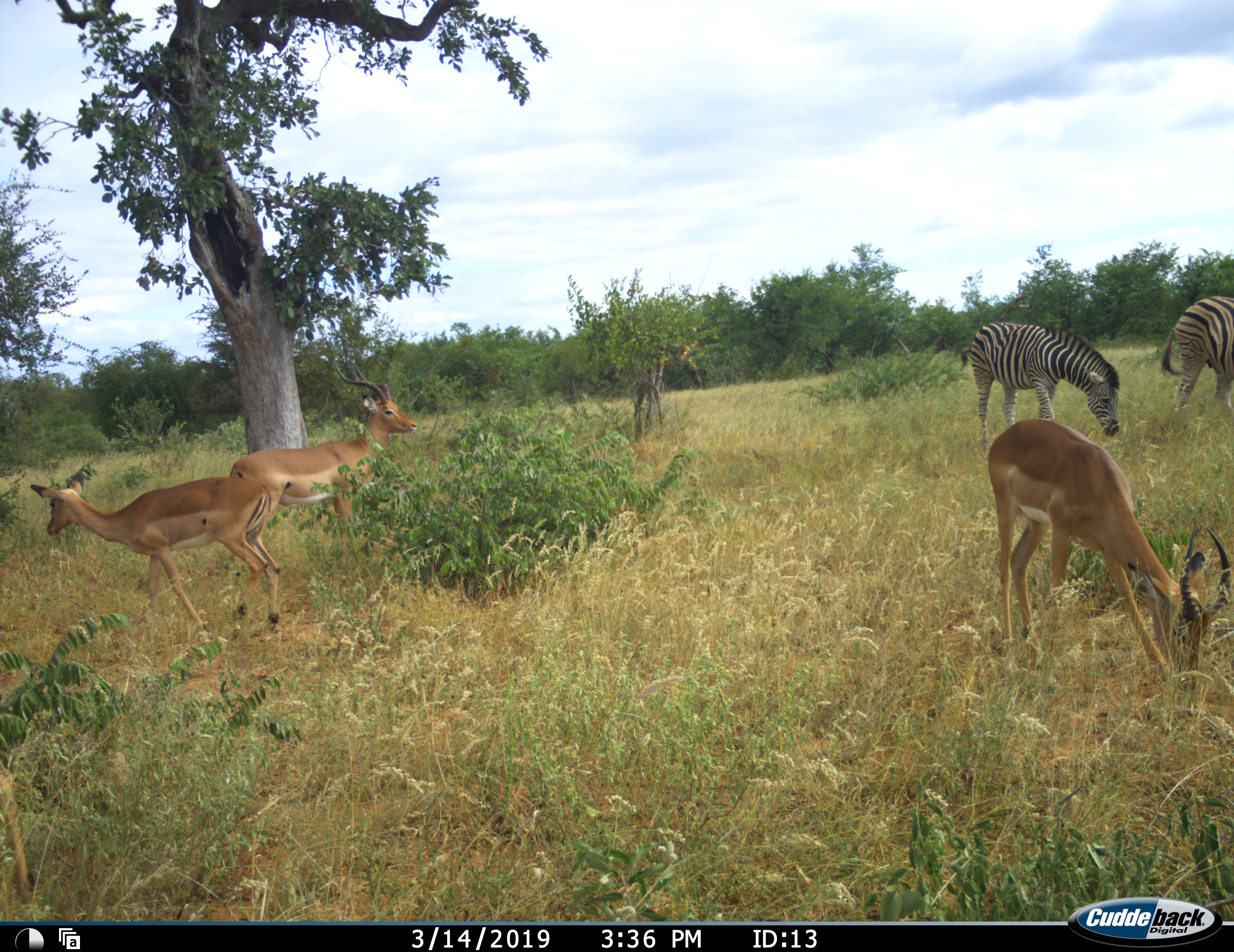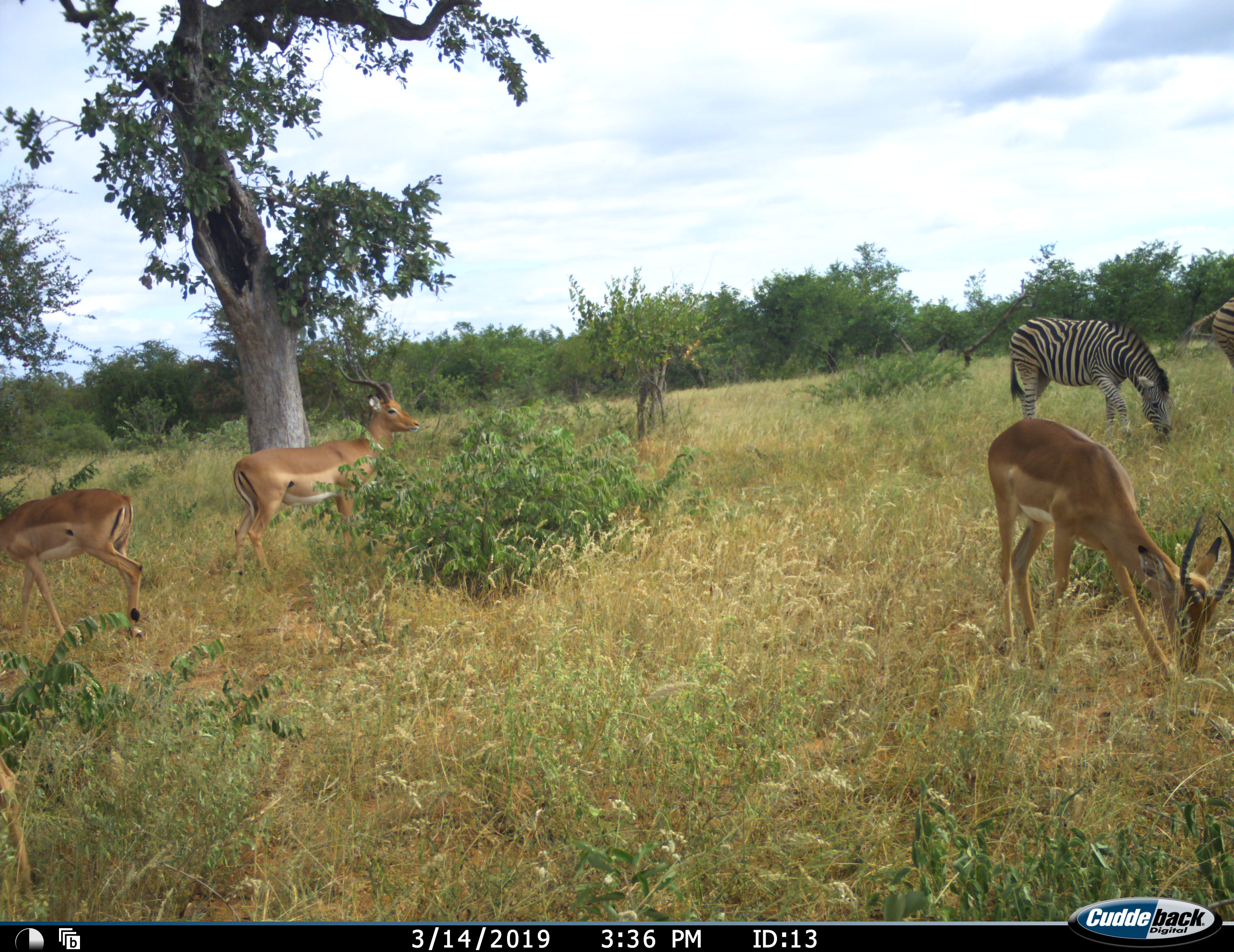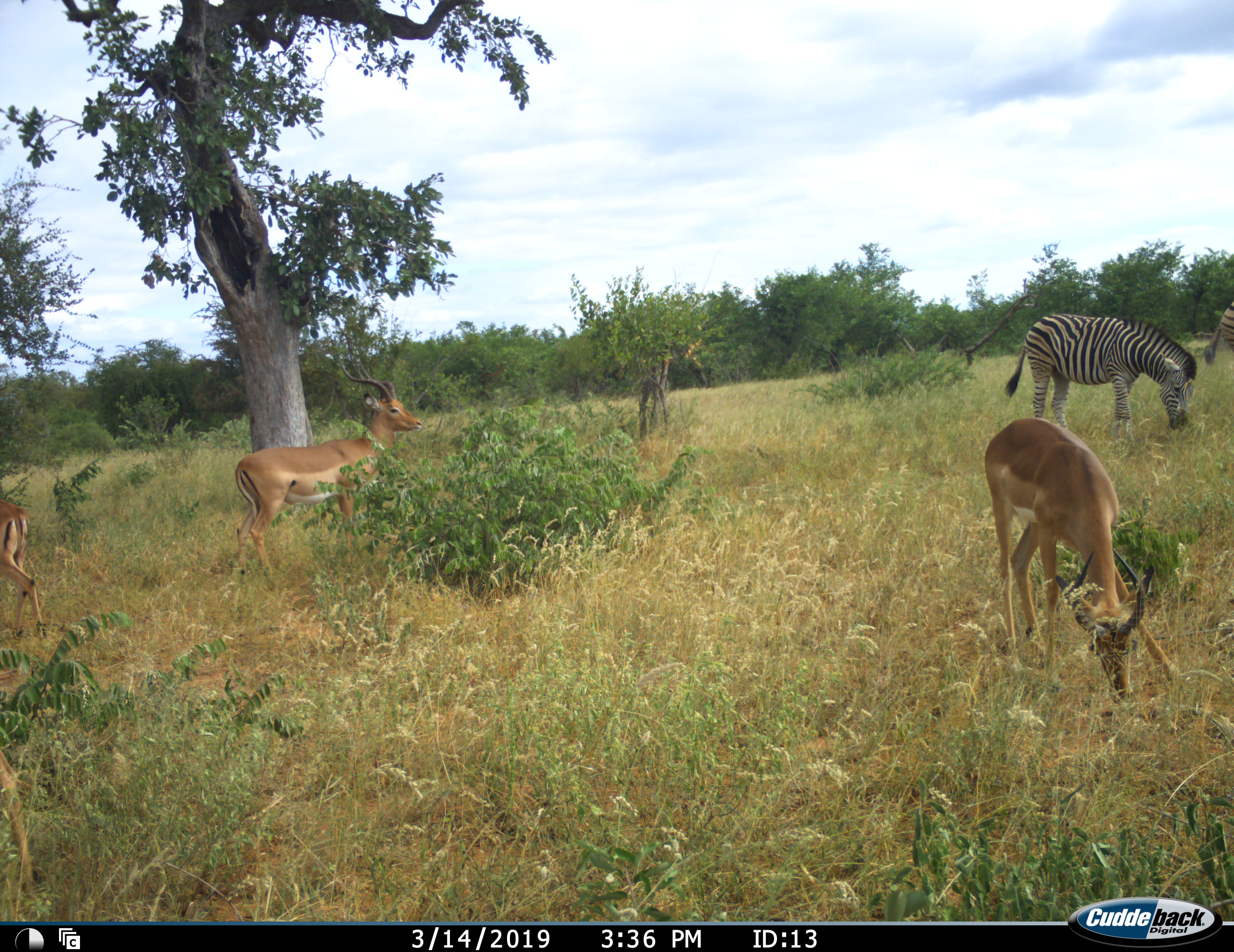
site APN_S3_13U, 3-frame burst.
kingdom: Animalia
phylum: Chordata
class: Mammalia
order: Artiodactyla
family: Bovidae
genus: Aepyceros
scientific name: Aepyceros melampus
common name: impala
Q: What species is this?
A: Impala (Aepyceros melampus).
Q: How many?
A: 3.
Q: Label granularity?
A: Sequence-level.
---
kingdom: Animalia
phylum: Chordata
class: Mammalia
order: Perissodactyla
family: Equidae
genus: Equus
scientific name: Equus quagga burchellii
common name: burchell's zebra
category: zebraburchells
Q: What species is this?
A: Zebraburchells (burchell's zebra) (Equus quagga burchellii).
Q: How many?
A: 2.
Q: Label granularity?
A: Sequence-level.